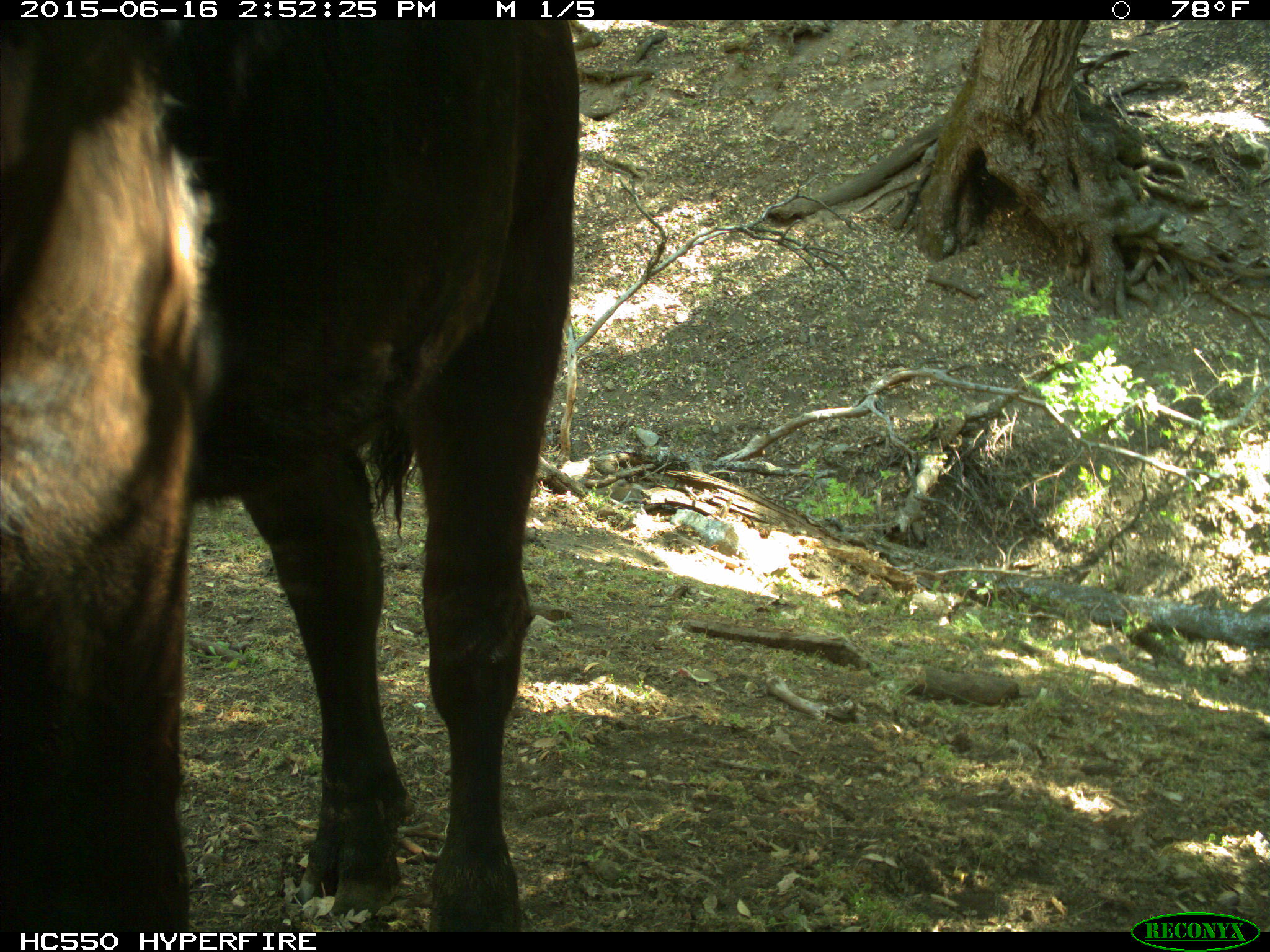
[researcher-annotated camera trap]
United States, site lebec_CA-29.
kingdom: Animalia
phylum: Chordata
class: Mammalia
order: Artiodactyla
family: Bovidae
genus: Bos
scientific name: Bos taurus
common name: domestic cow